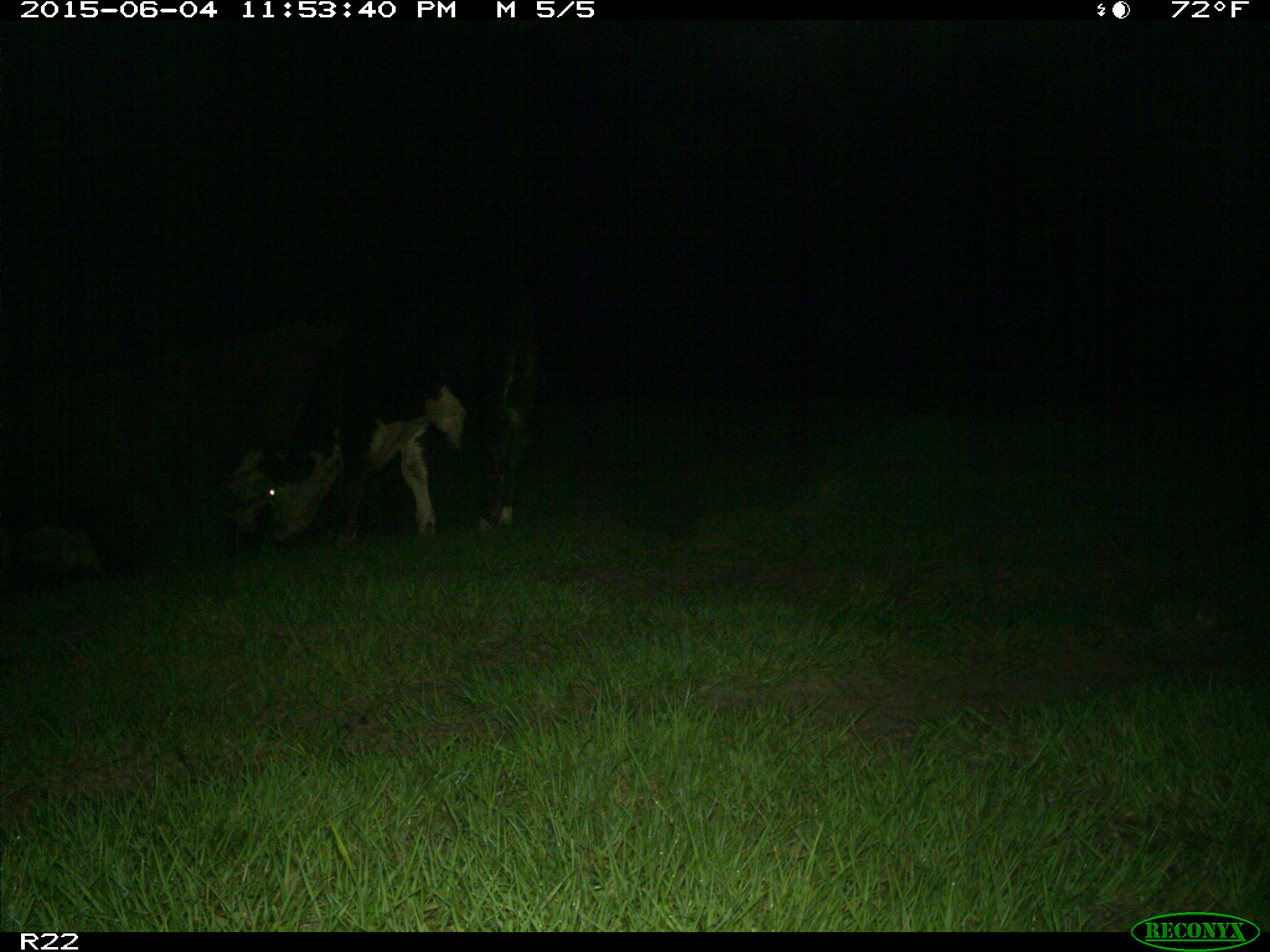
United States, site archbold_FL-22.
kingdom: Animalia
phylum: Chordata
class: Mammalia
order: Artiodactyla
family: Bovidae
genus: Bos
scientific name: Bos taurus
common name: domestic cow